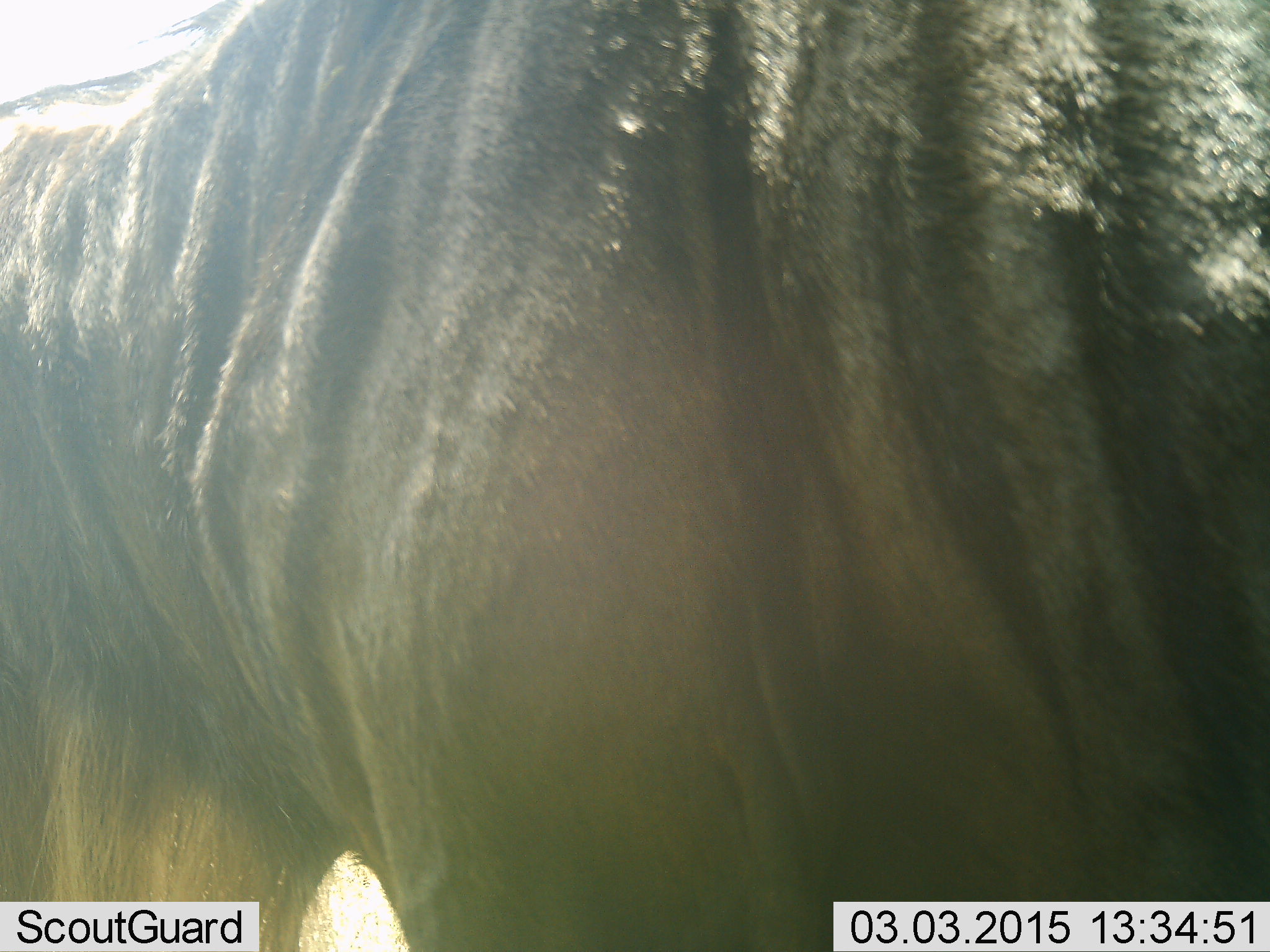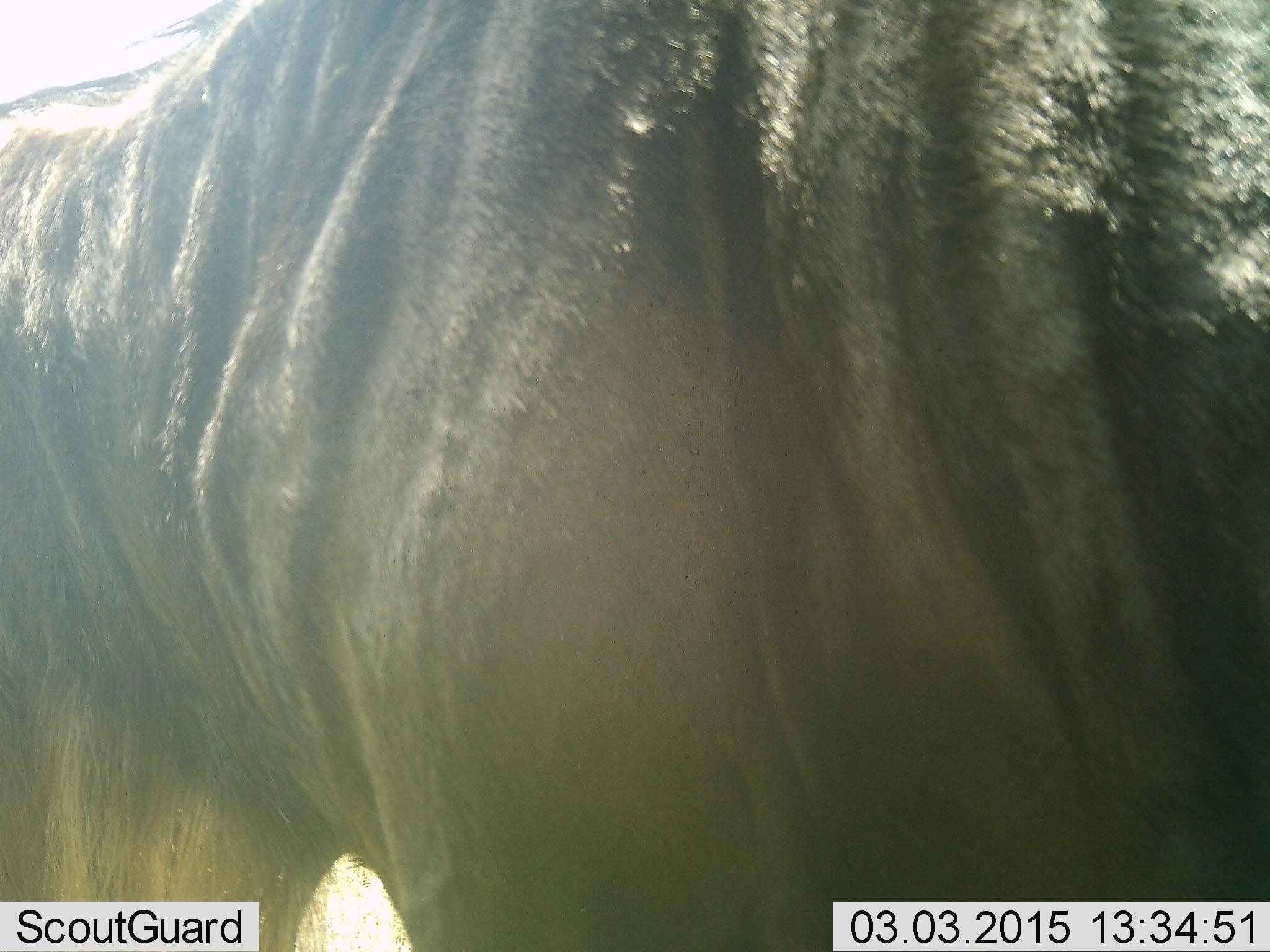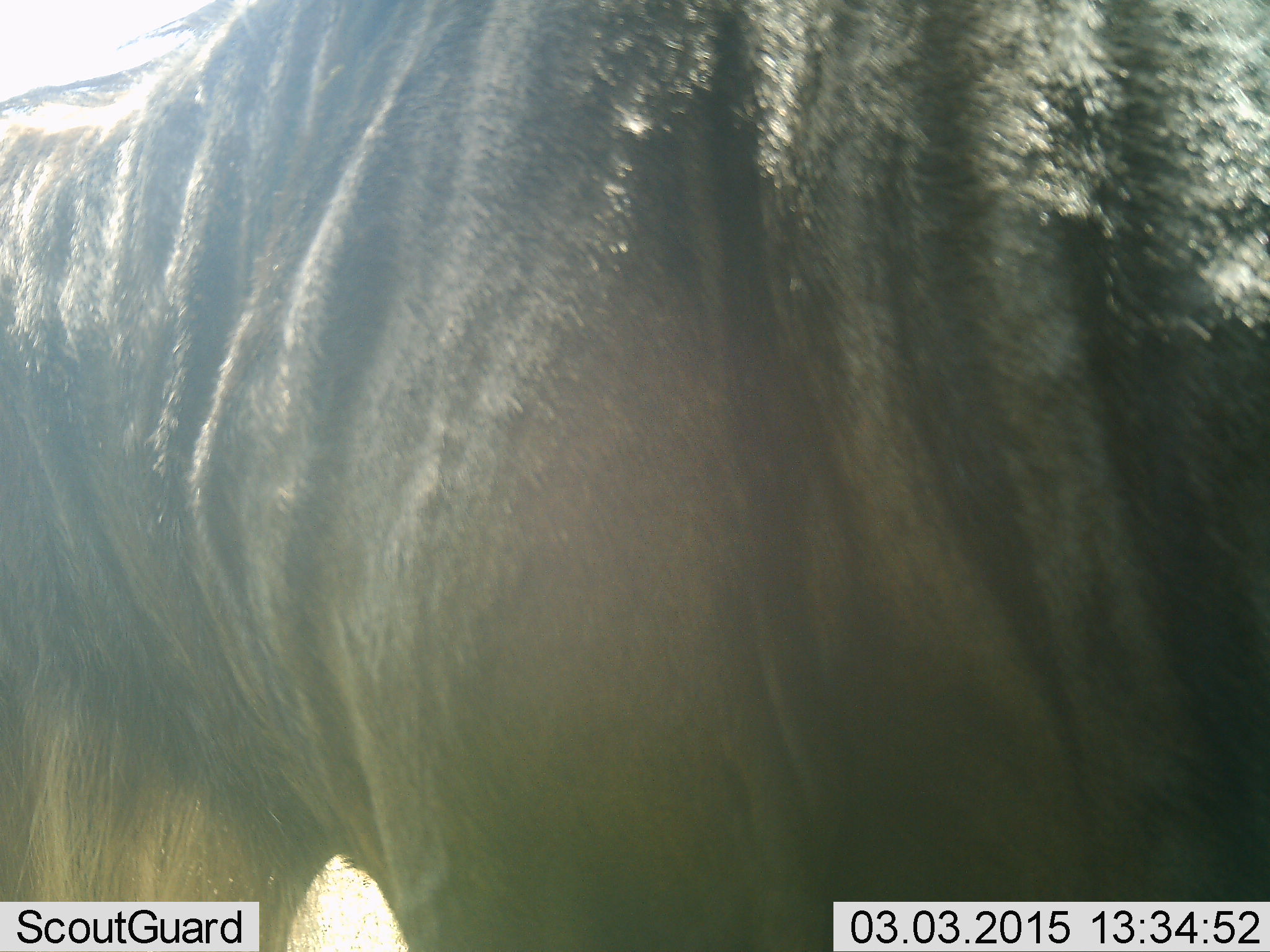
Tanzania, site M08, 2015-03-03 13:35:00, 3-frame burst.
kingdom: Animalia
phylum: Chordata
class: Mammalia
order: Artiodactyla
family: Bovidae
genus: Connochaetes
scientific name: Connochaetes taurinus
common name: blue wildebeest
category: wildebeest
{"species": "wildebeest (blue wildebeest) (Connochaetes taurinus)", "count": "1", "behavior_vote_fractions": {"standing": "100%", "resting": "10%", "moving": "0%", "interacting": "0%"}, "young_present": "0%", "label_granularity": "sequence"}